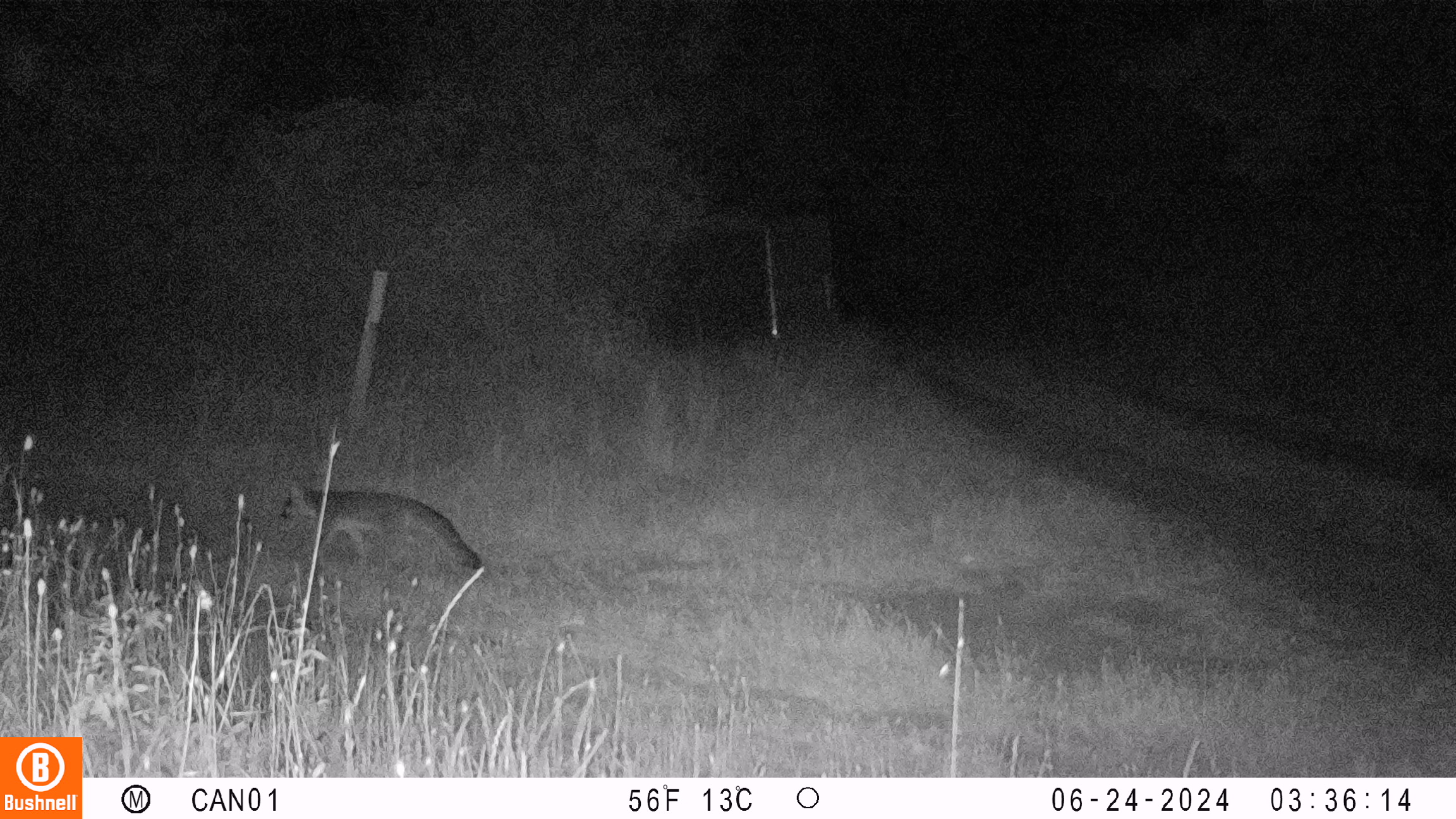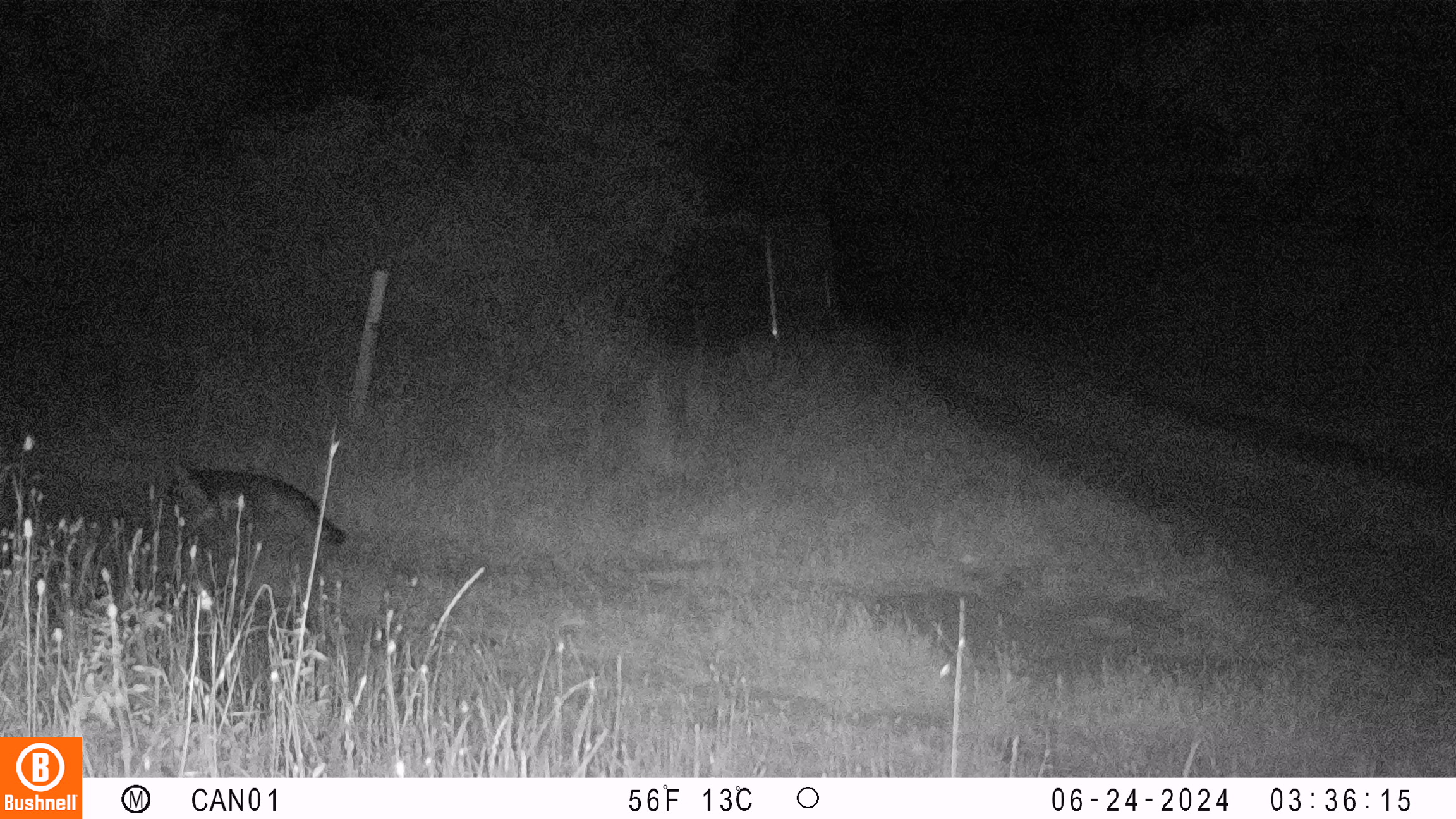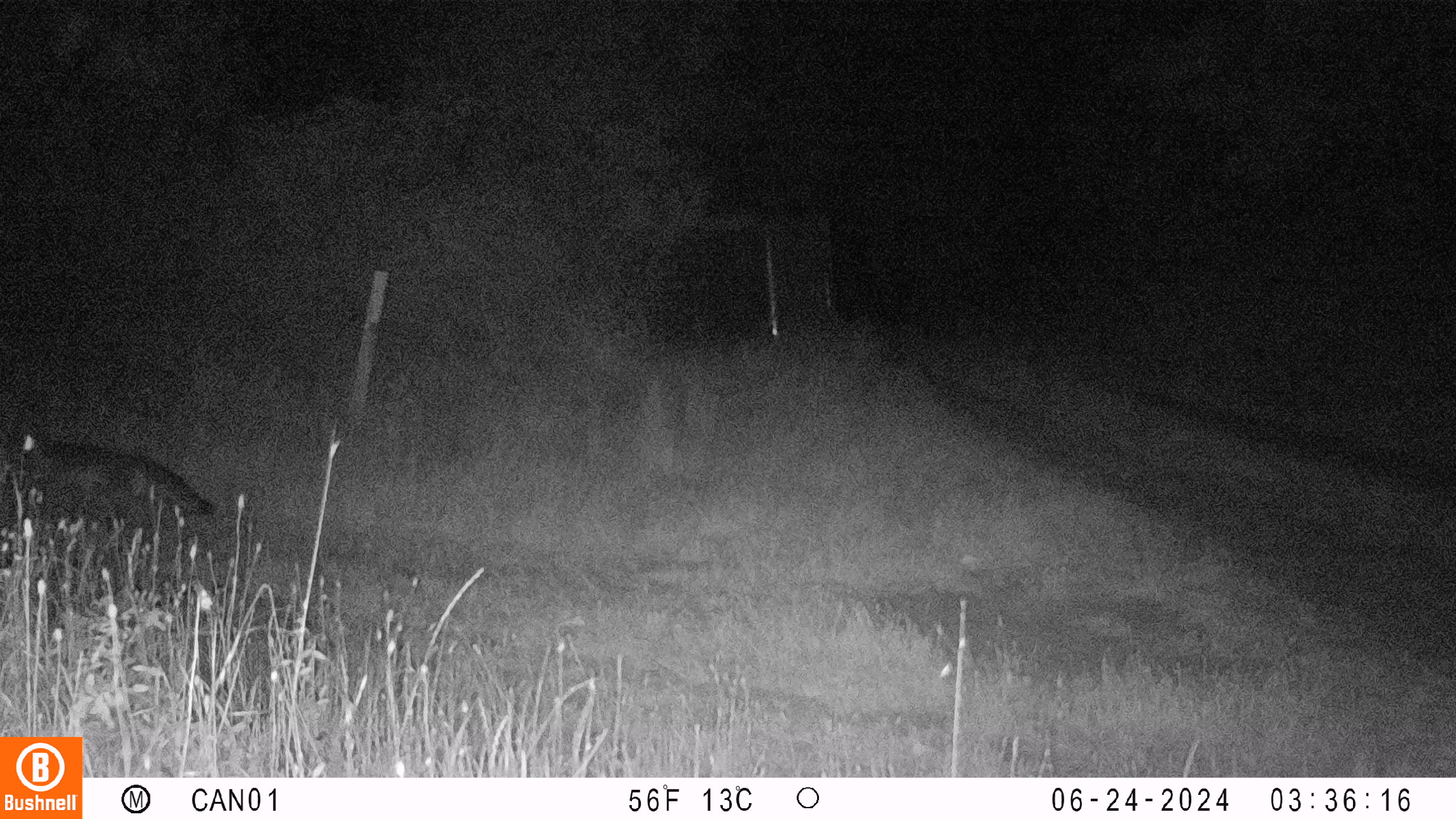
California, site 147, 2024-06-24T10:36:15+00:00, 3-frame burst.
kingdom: Animalia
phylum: Chordata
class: Mammalia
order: Carnivora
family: Canidae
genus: Urocyon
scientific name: Urocyon cinereoargenteus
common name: gray fox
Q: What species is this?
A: Gray fox (Urocyon cinereoargenteus).